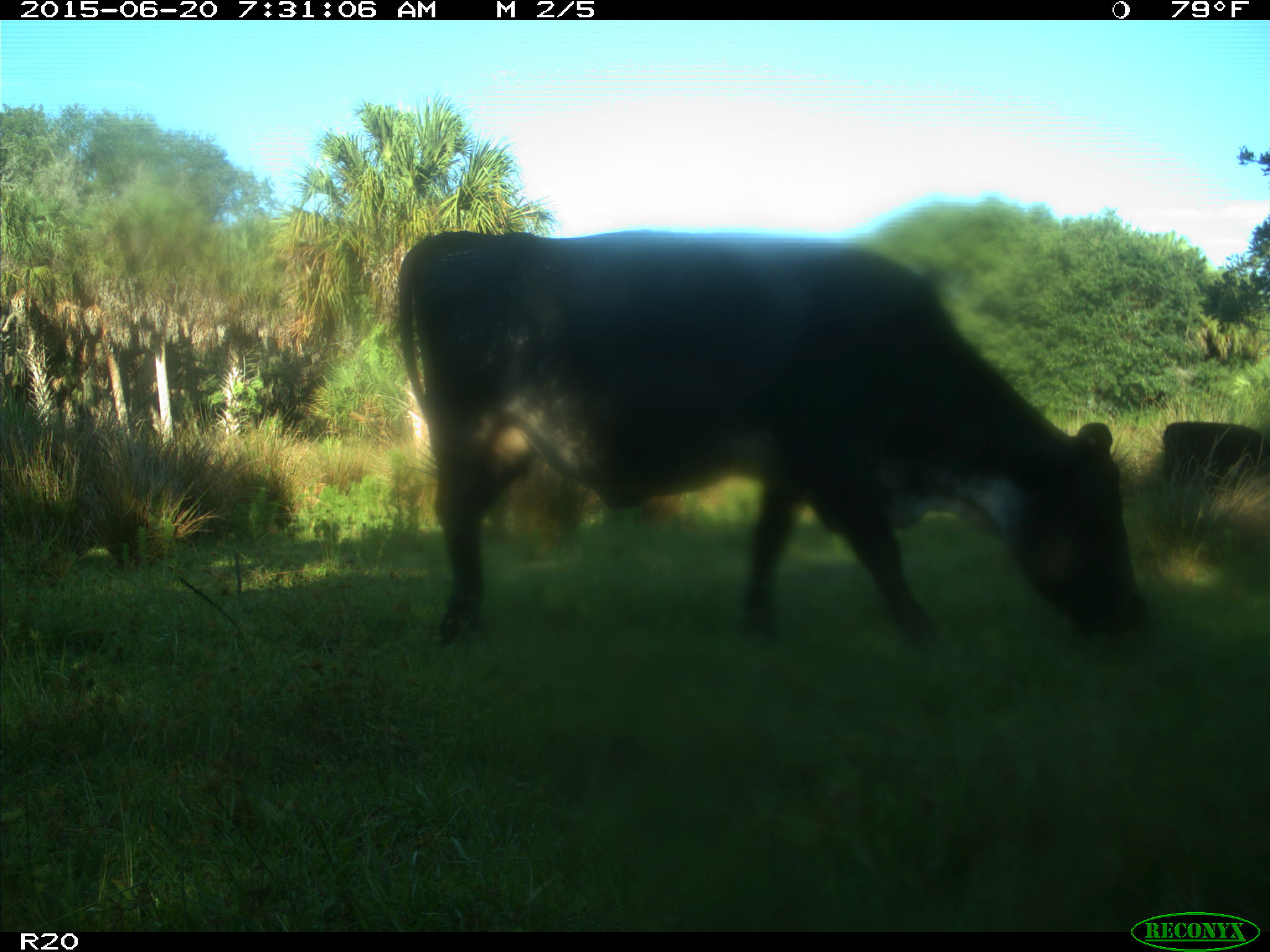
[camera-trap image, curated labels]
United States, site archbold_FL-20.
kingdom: Animalia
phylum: Chordata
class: Mammalia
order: Artiodactyla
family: Bovidae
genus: Bos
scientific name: Bos taurus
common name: domestic cow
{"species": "Bos taurus (domestic cow)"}